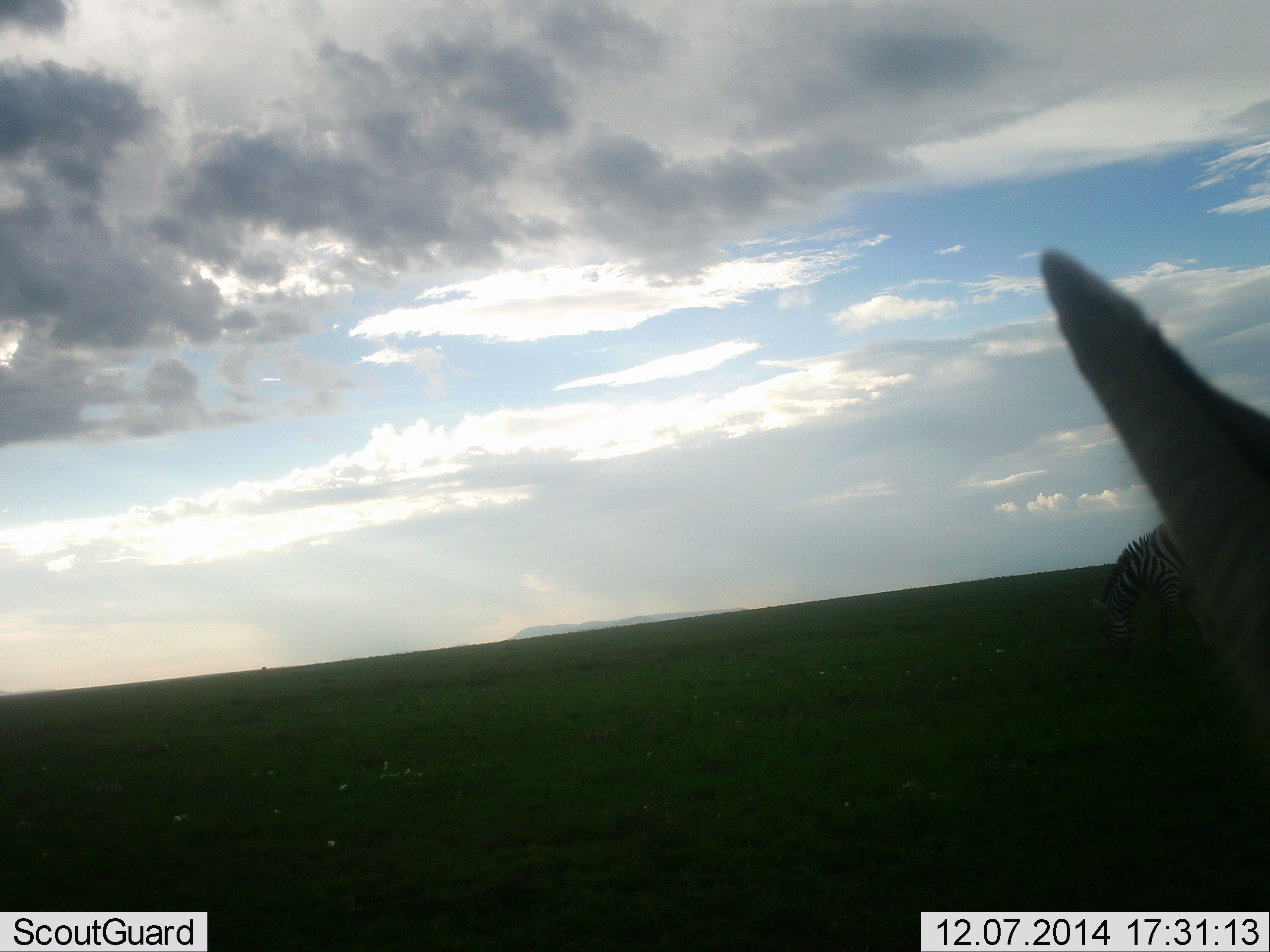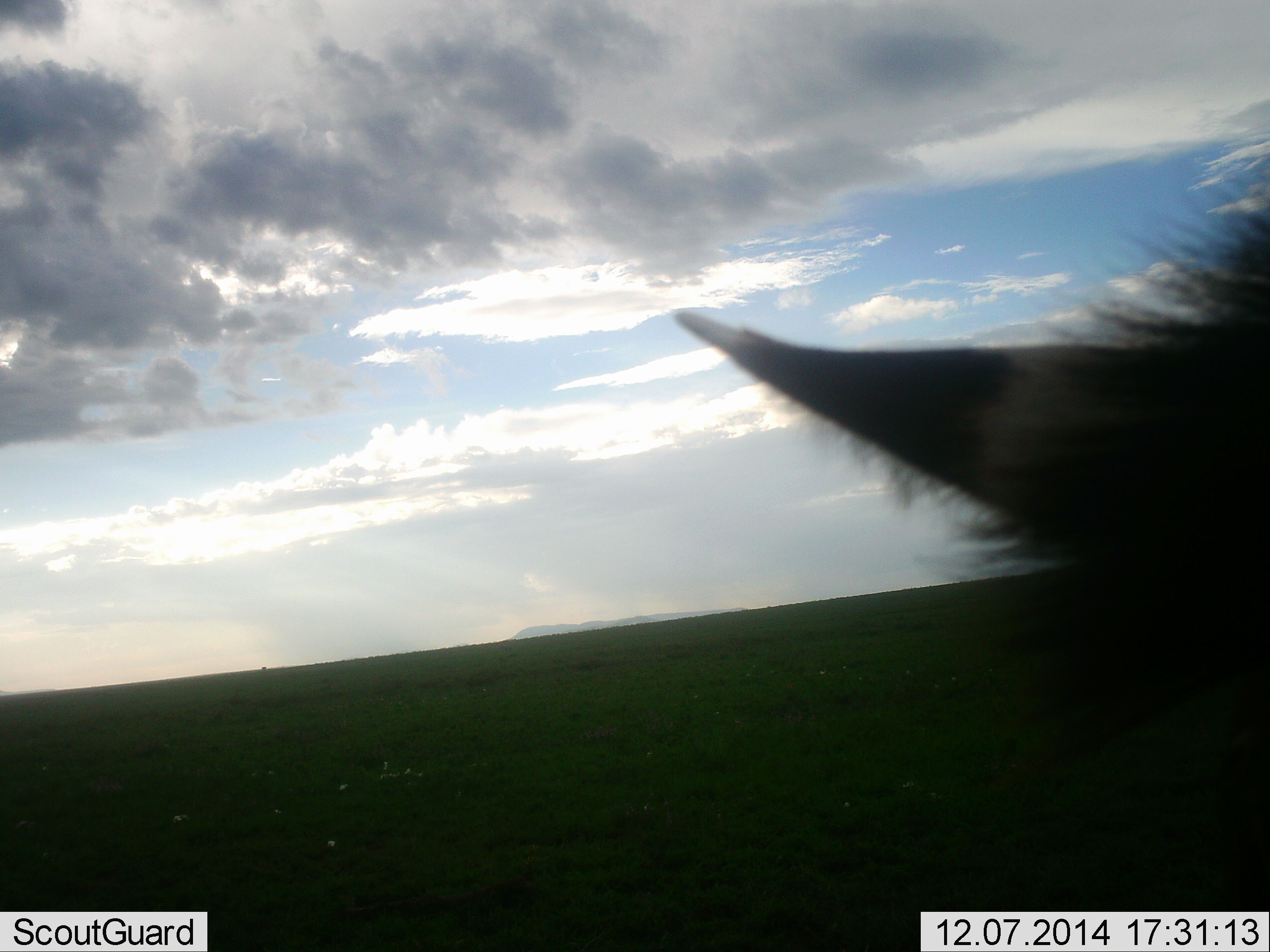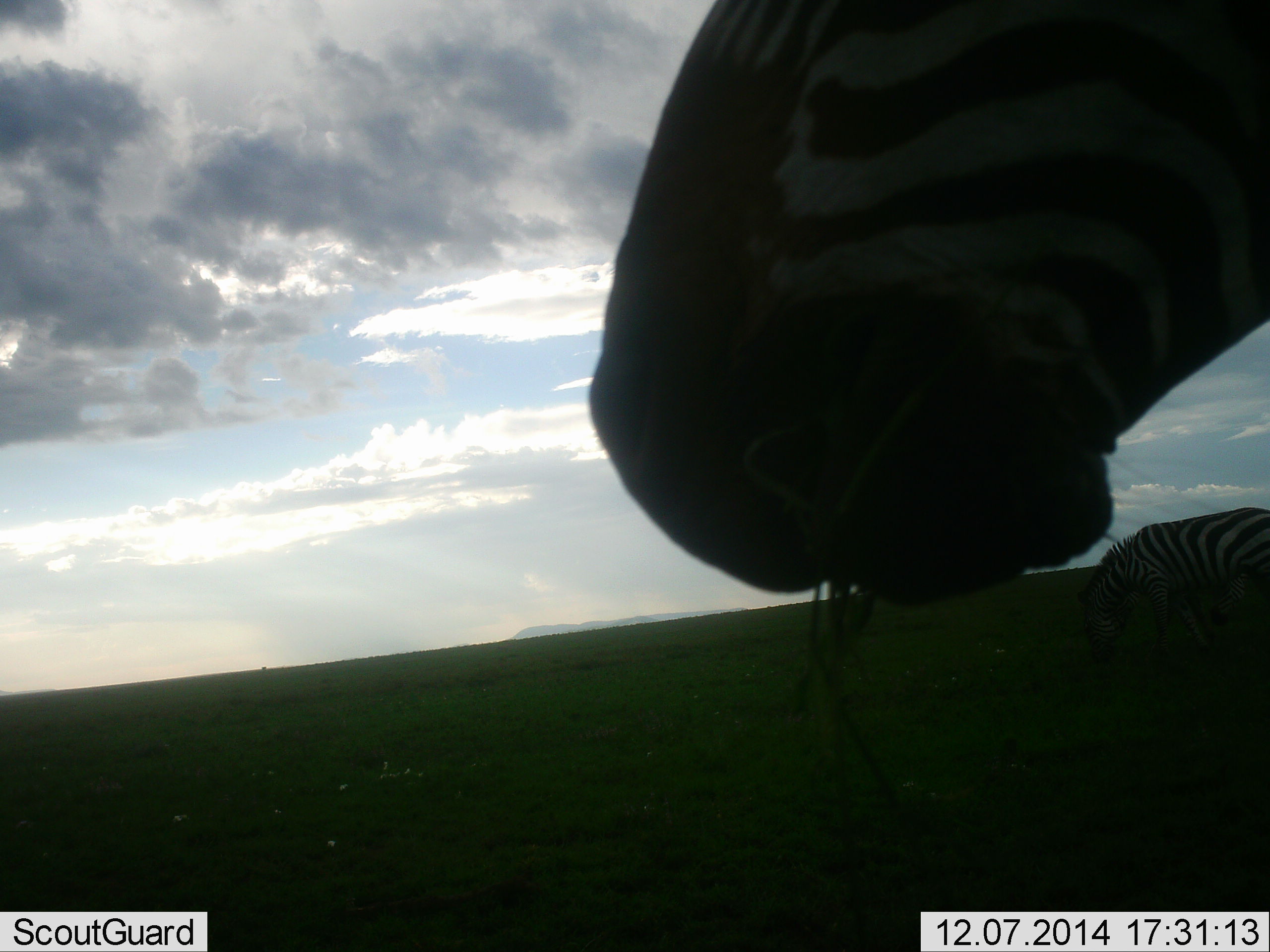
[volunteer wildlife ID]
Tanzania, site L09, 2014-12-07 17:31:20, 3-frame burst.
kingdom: Animalia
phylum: Chordata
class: Mammalia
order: Perissodactyla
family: Equidae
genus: Equus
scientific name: Equus quagga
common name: plains zebra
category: zebra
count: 2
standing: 70%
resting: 0%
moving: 10%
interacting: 0%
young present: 0%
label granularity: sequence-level